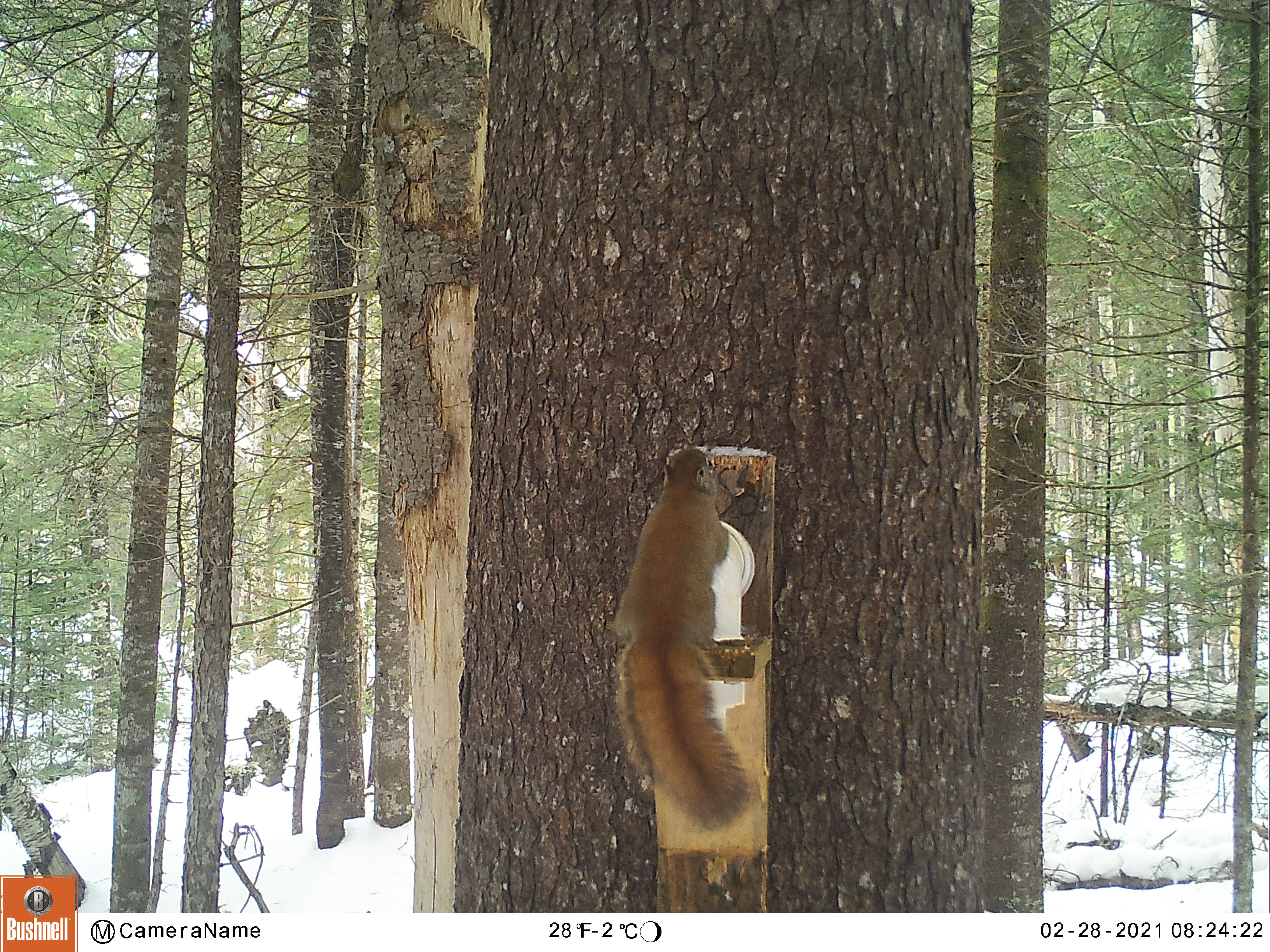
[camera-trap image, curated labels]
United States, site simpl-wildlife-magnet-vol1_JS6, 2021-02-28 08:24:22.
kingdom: Animalia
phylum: Chordata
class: Mammalia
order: Rodentia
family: Sciuridae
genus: Tamiasciurus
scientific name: Tamiasciurus hudsonicus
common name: red squirrel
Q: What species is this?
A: Red squirrel (Tamiasciurus hudsonicus).